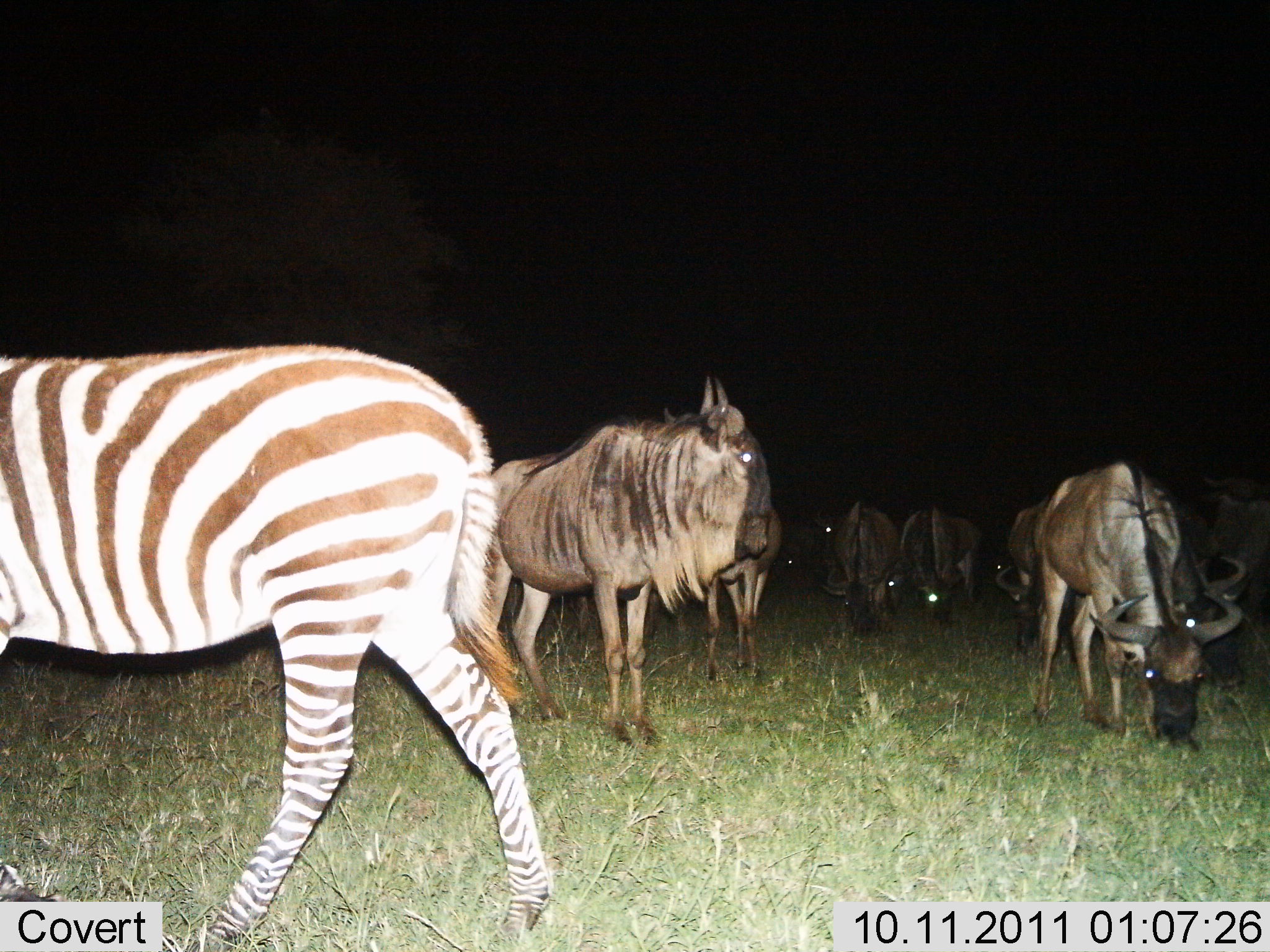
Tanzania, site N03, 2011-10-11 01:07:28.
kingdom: Animalia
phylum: Chordata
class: Mammalia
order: Artiodactyla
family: Bovidae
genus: Connochaetes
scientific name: Connochaetes taurinus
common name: blue wildebeest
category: wildebeest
Wildebeest (blue wildebeest) (Connochaetes taurinus), count 8. Behavior (volunteer vote fractions): standing 82%, resting 0%, moving 9%, interacting 0%. Young present (vote fraction): 0%. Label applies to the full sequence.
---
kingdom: Animalia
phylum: Chordata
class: Mammalia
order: Perissodactyla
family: Equidae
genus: Equus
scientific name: Equus quagga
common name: plains zebra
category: zebra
Zebra (plains zebra) (Equus quagga), count 1. Behavior (volunteer vote fractions): standing 18%, resting 0%, moving 82%, interacting 0%. Young present (vote fraction): 0%. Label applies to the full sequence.